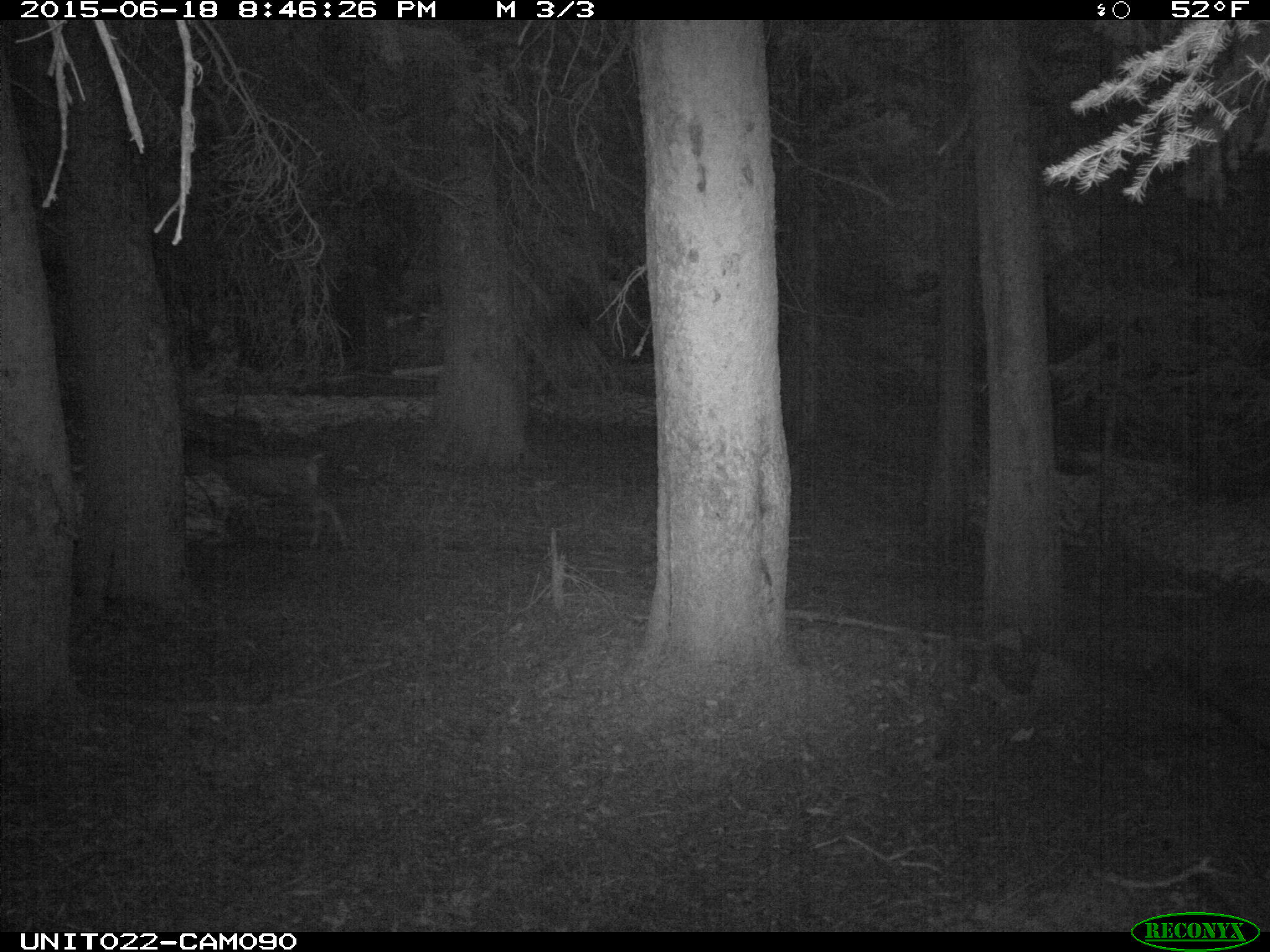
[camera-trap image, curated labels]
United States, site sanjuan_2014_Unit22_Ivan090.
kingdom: Animalia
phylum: Chordata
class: Mammalia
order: Artiodactyla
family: Cervidae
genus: Odocoileus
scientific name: Odocoileus hemionus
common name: mule deer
Odocoileus hemionus (mule deer).